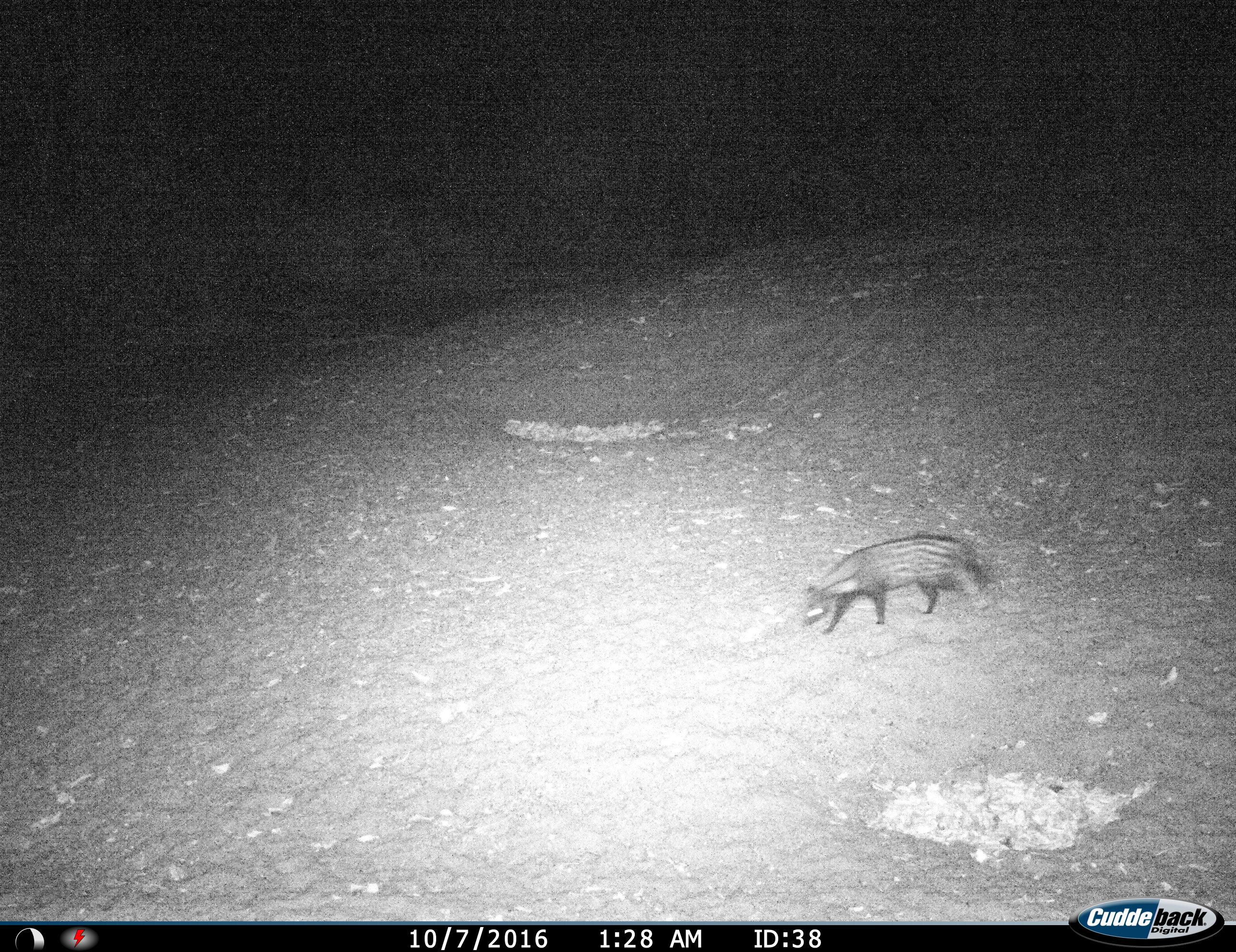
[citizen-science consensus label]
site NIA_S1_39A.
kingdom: Animalia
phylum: Chordata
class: Mammalia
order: Carnivora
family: Viverridae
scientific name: Viverridae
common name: civet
Civet (Viverridae), count 1. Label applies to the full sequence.